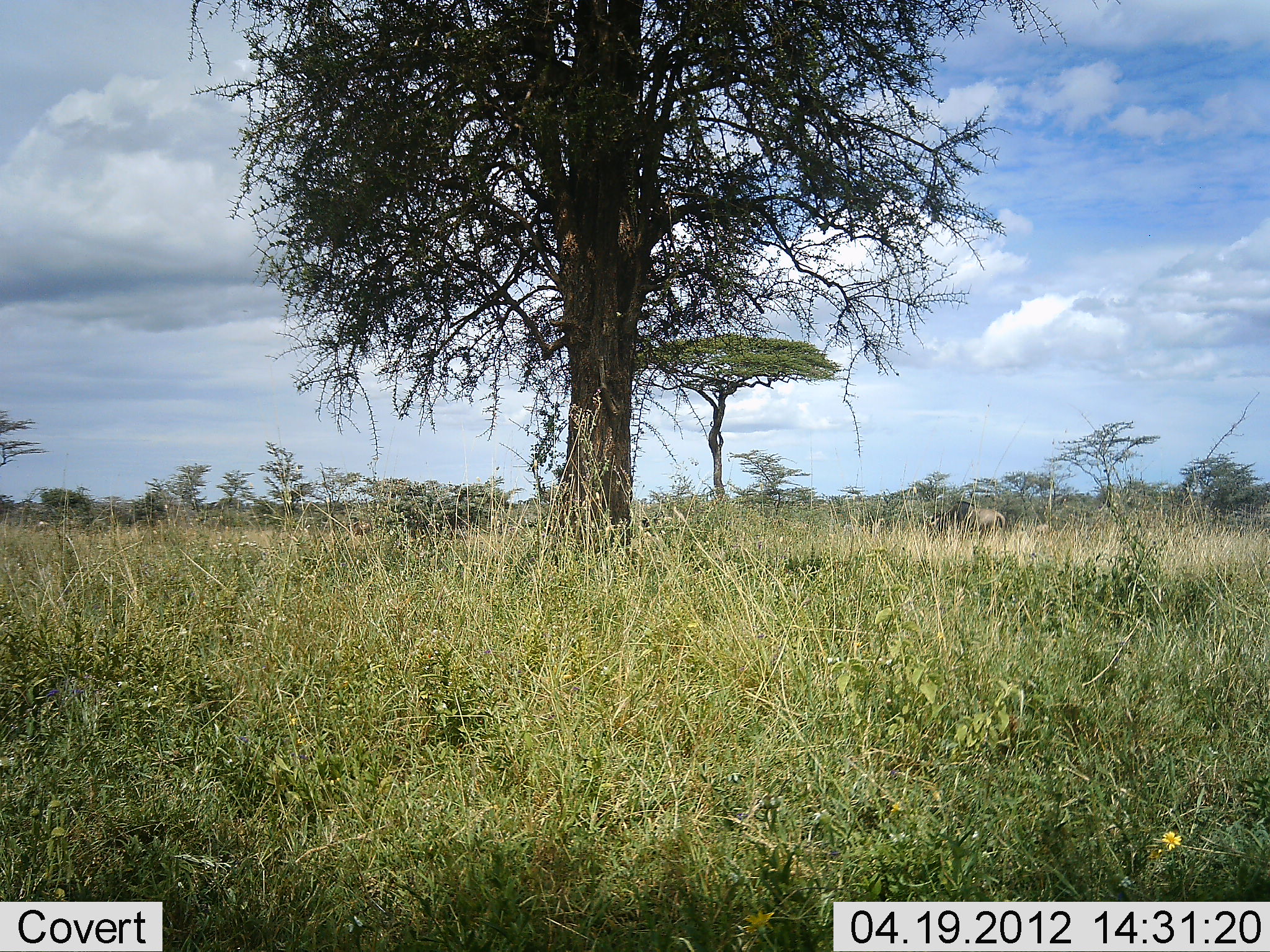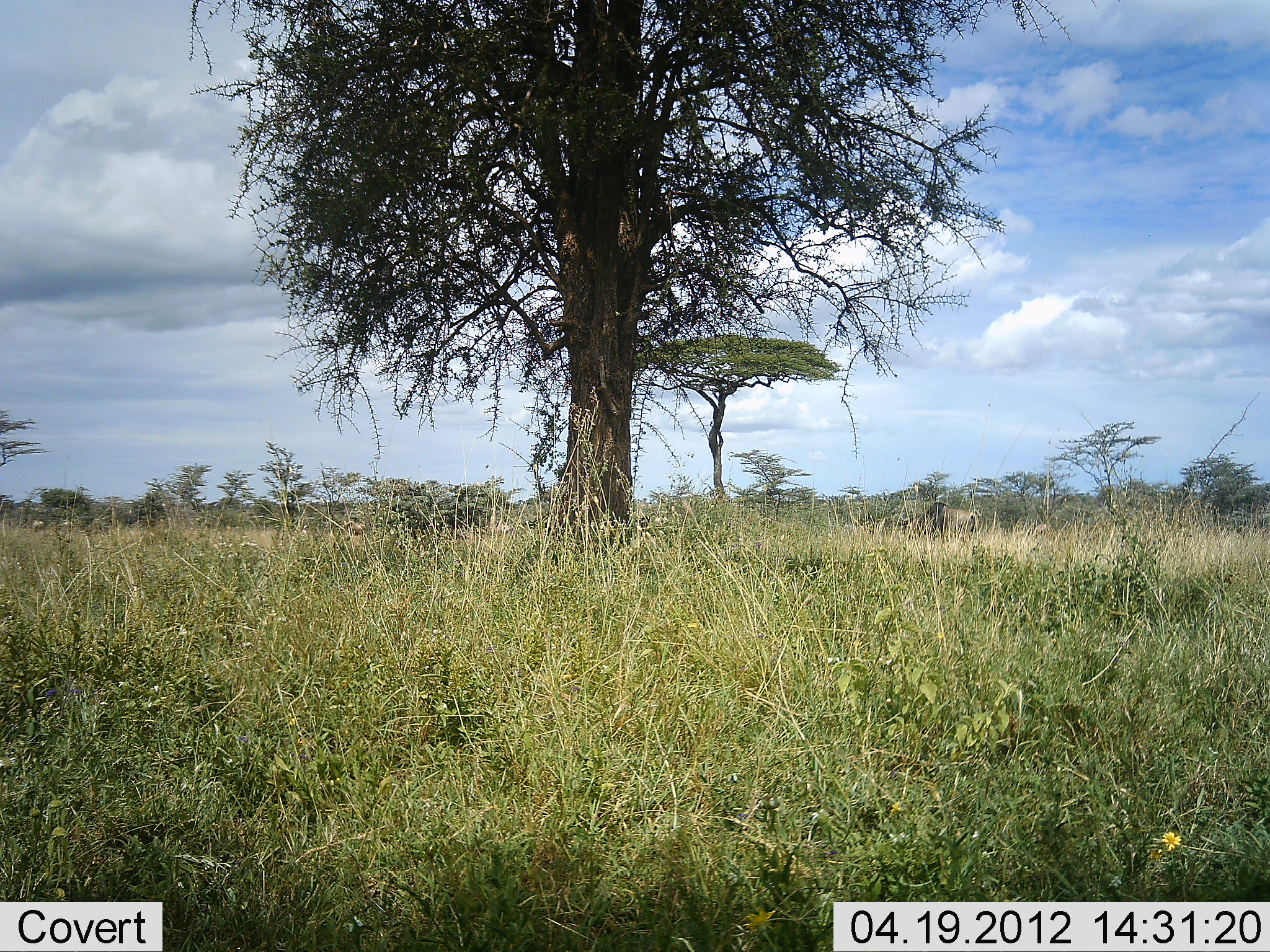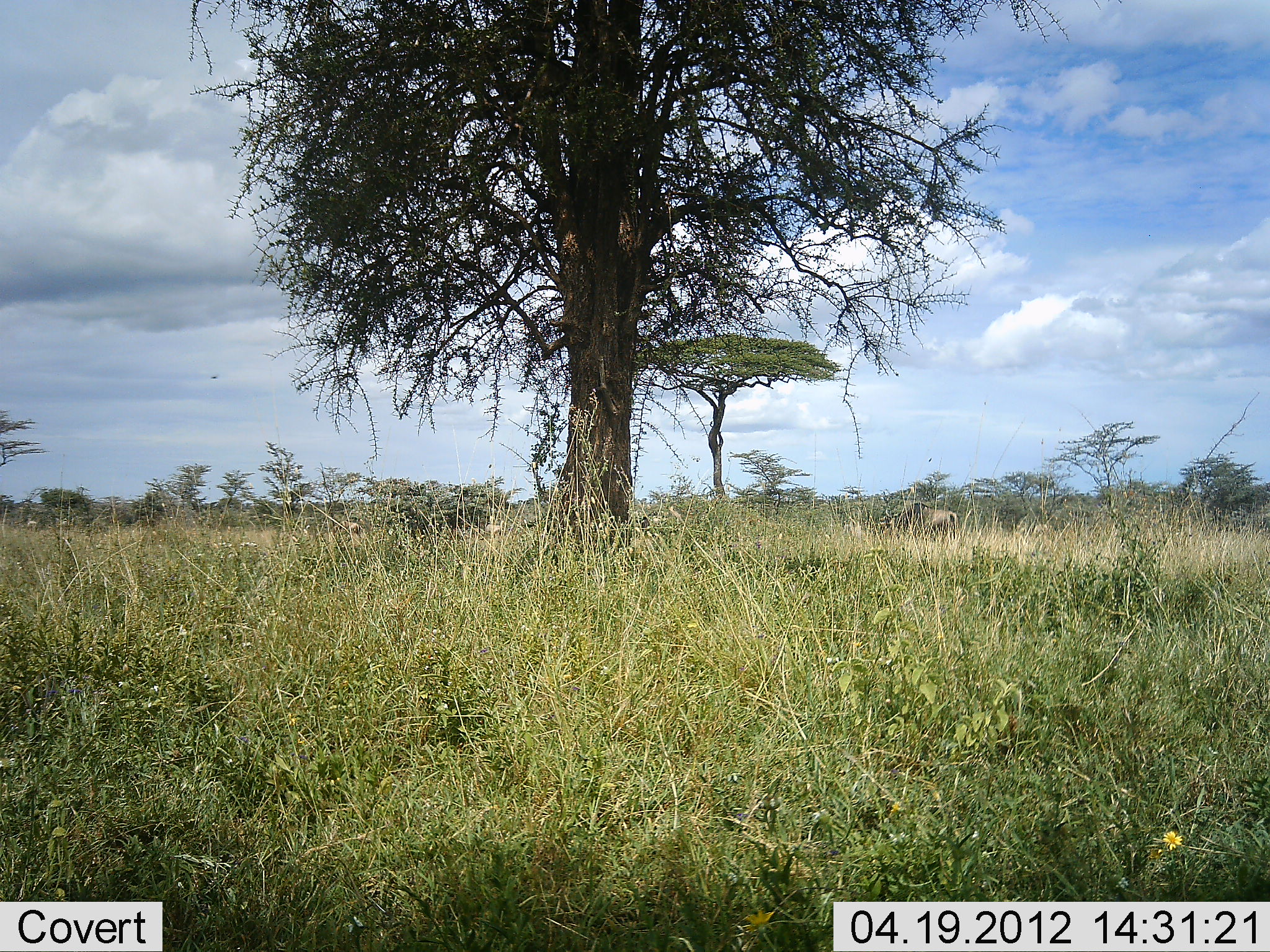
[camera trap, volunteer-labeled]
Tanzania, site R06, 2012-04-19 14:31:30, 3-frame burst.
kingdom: Animalia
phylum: Chordata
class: Mammalia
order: Artiodactyla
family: Bovidae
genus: Connochaetes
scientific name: Connochaetes taurinus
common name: blue wildebeest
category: wildebeest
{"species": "wildebeest (blue wildebeest) (Connochaetes taurinus)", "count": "6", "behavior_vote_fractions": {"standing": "0%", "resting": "0%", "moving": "100%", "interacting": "0%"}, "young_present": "0%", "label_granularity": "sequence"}